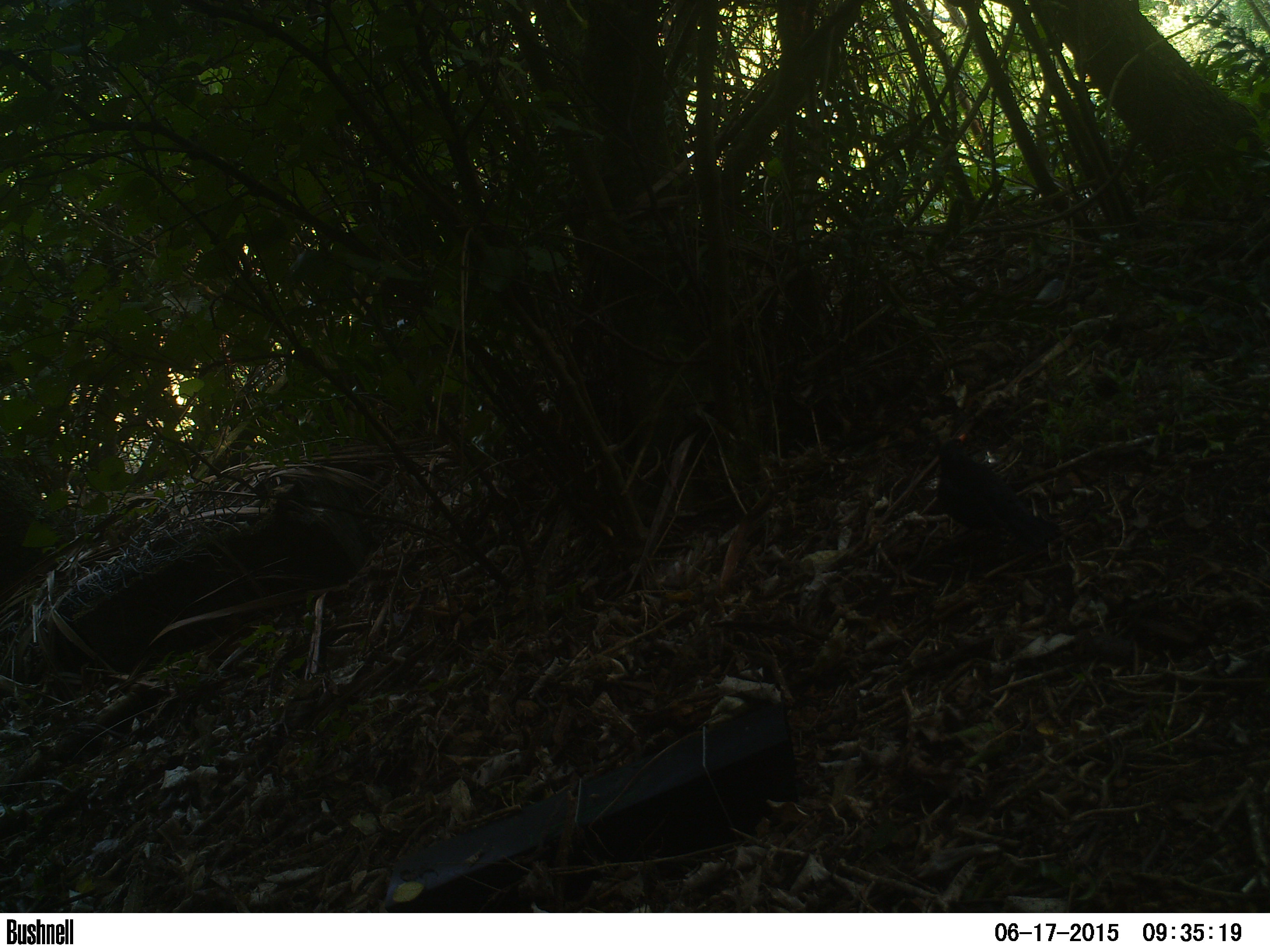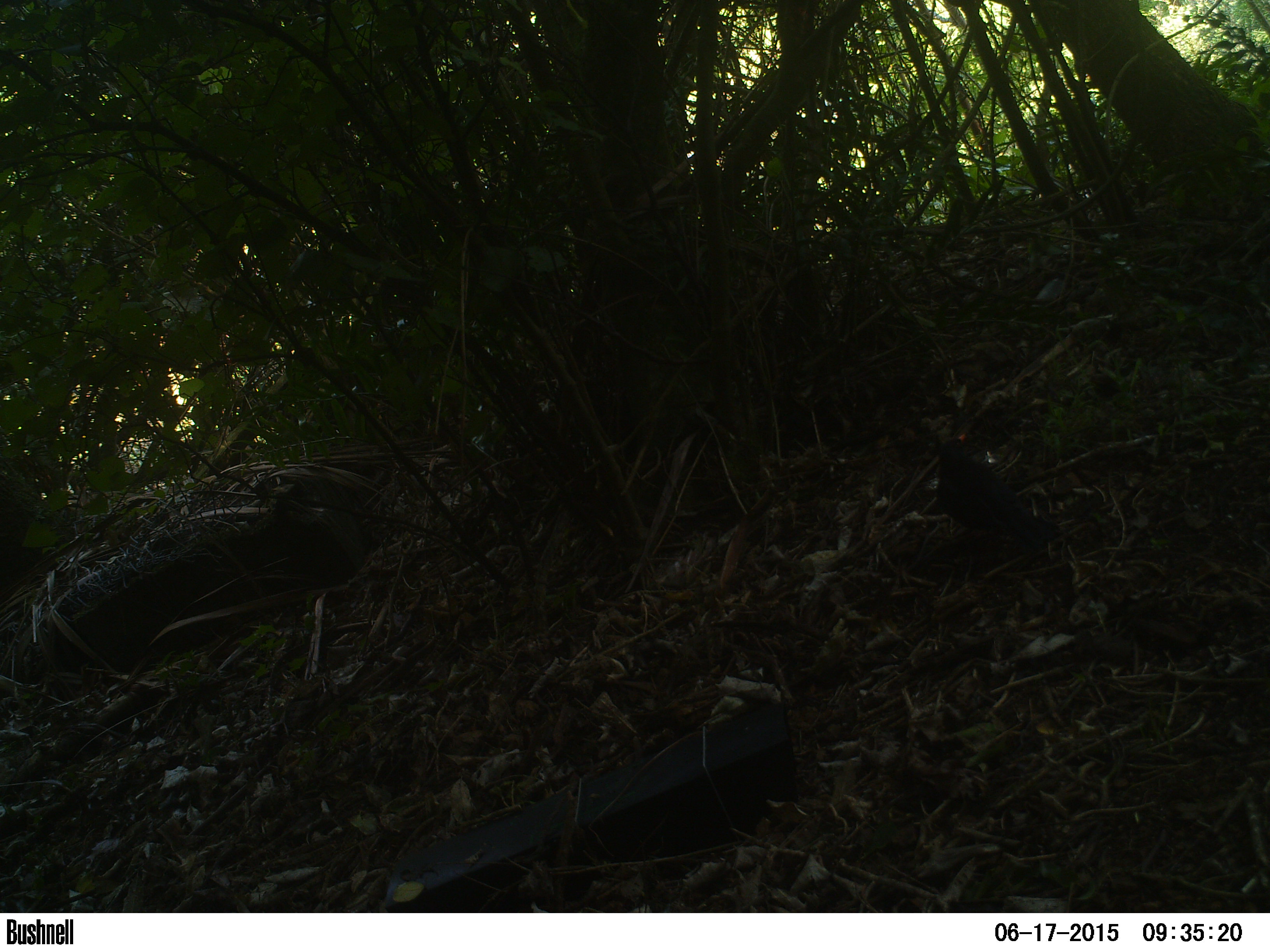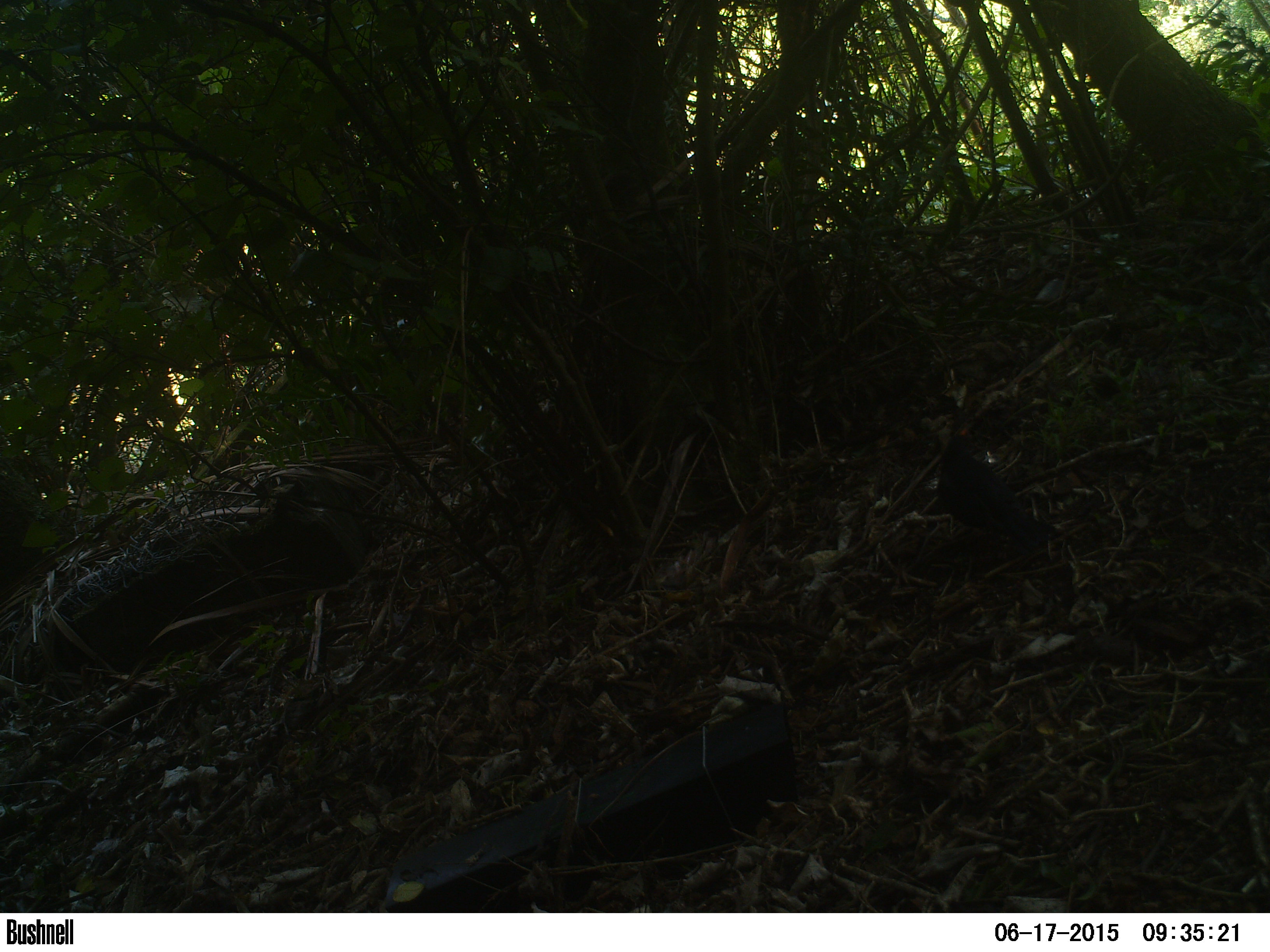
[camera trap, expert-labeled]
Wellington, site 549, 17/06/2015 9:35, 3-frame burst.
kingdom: Animalia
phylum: Chordata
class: Aves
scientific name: Aves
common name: bird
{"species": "bird (Aves)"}